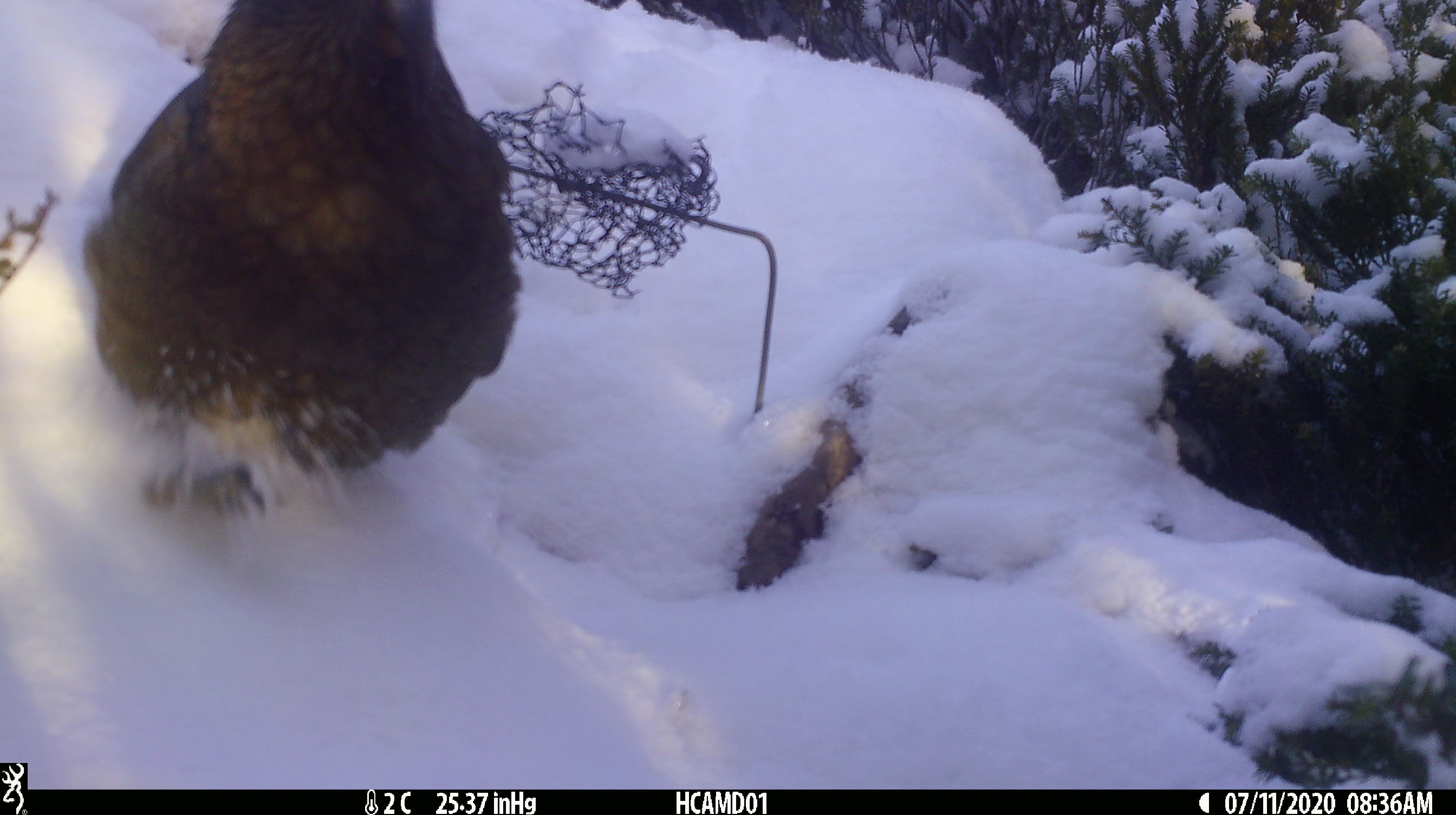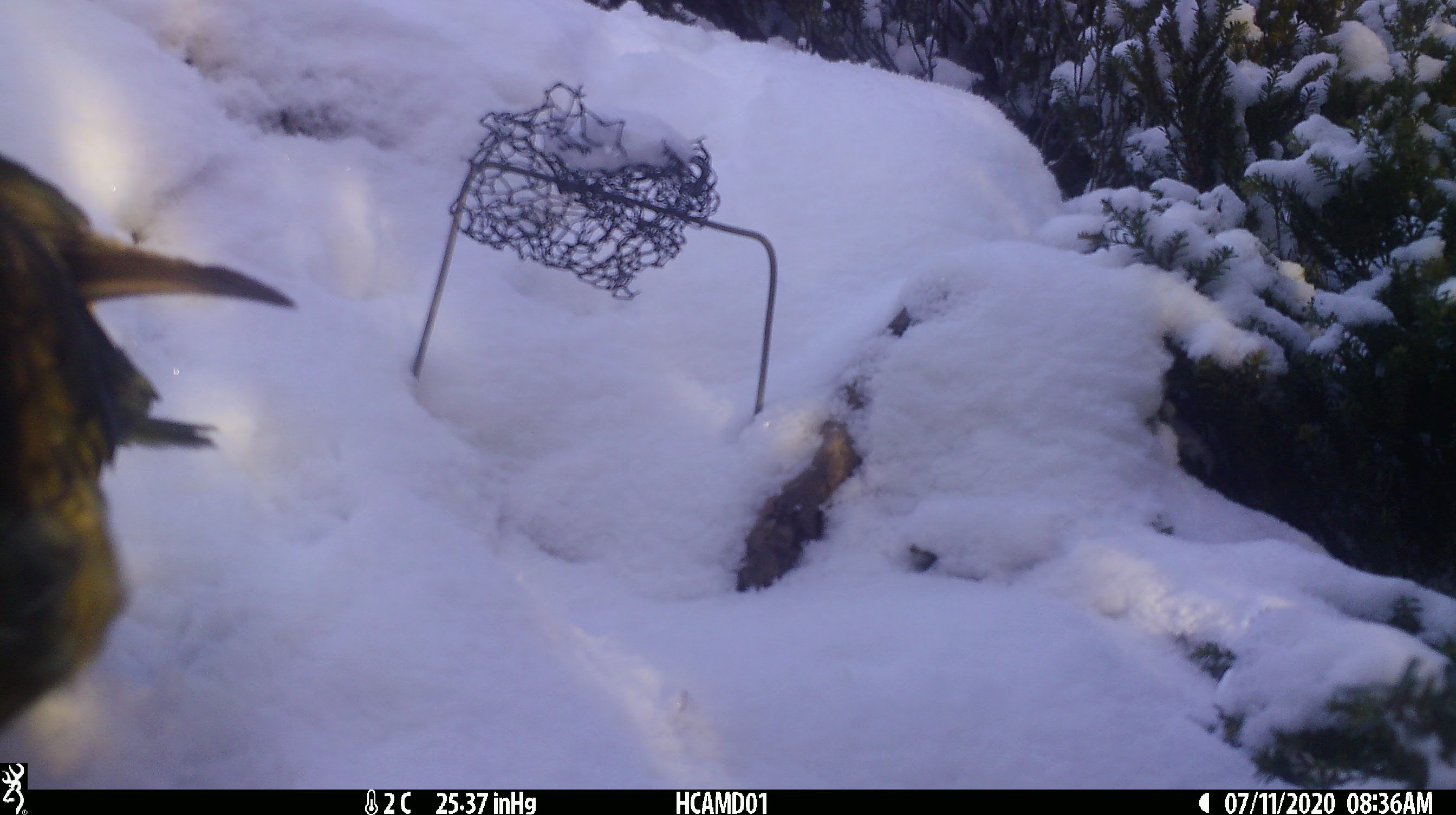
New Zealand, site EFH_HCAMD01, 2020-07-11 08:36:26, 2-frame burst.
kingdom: Animalia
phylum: Chordata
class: Aves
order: Psittaciformes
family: Strigopidae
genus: Nestor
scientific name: Nestor notabilis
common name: kea